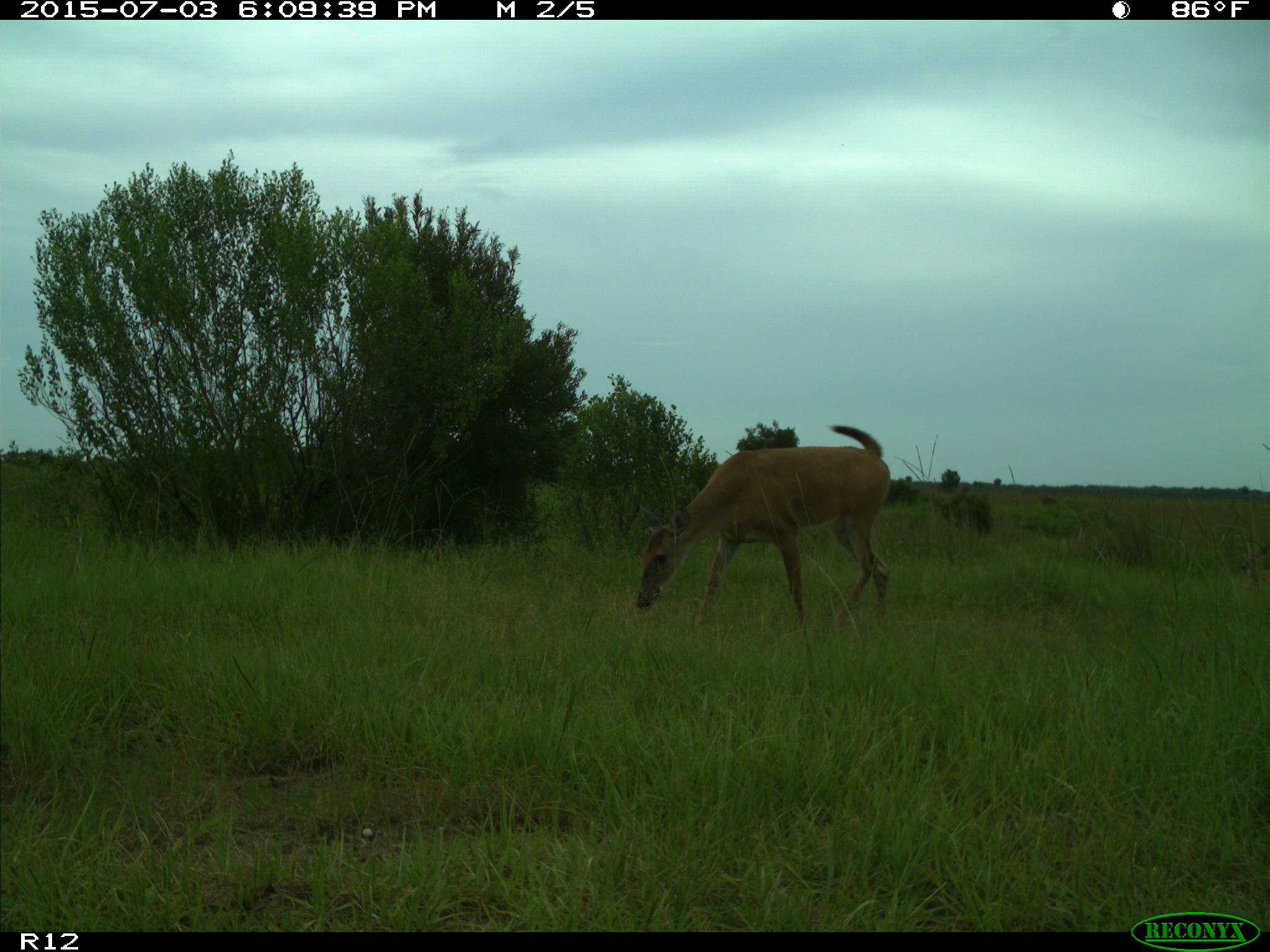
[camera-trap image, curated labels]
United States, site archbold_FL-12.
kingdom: Animalia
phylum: Chordata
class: Mammalia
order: Artiodactyla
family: Cervidae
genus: Odocoileus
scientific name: Odocoileus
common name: deer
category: unidentified deer